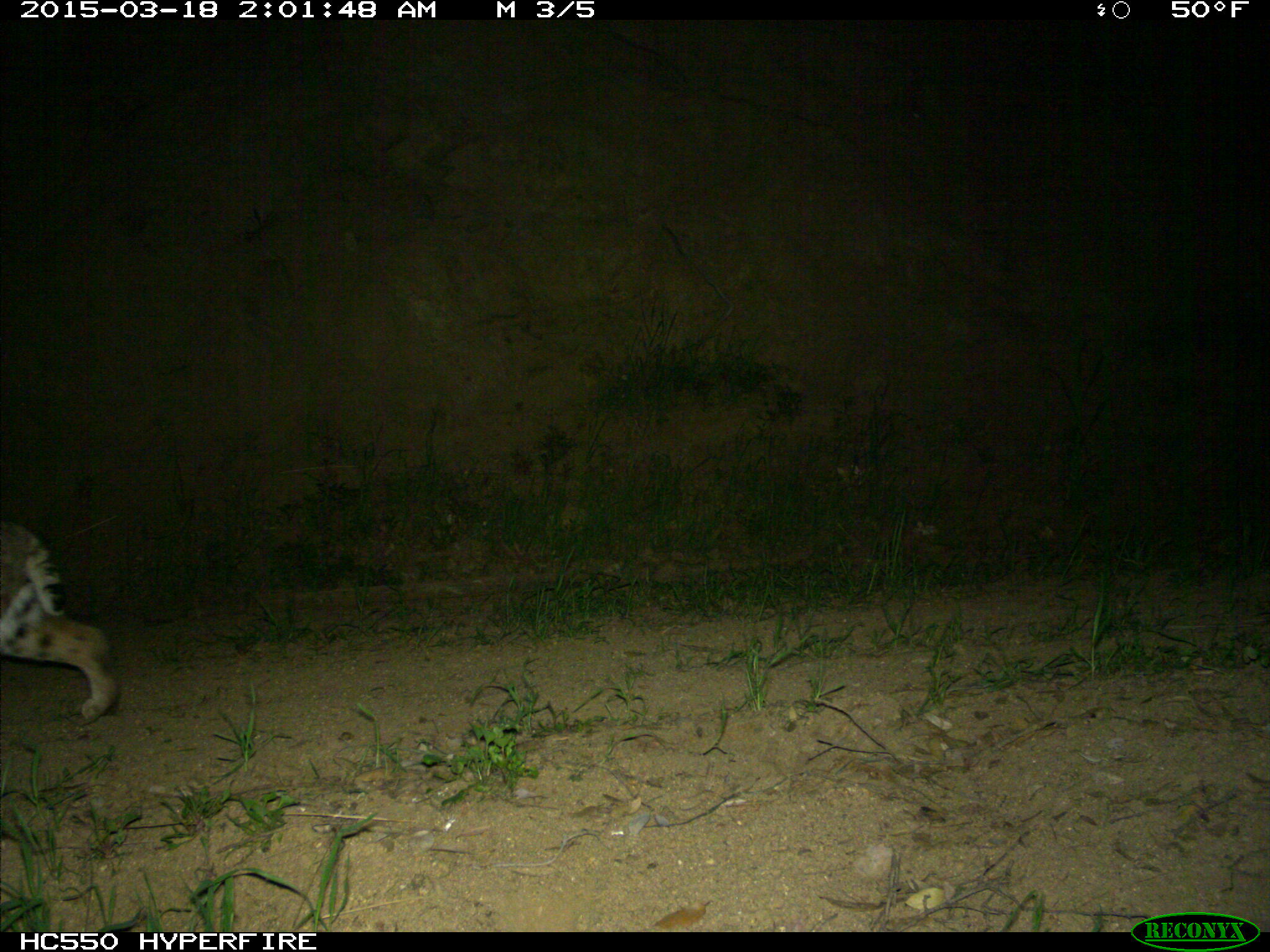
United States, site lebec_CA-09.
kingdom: Animalia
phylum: Chordata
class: Mammalia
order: Carnivora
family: Felidae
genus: Lynx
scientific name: Lynx rufus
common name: bobcat